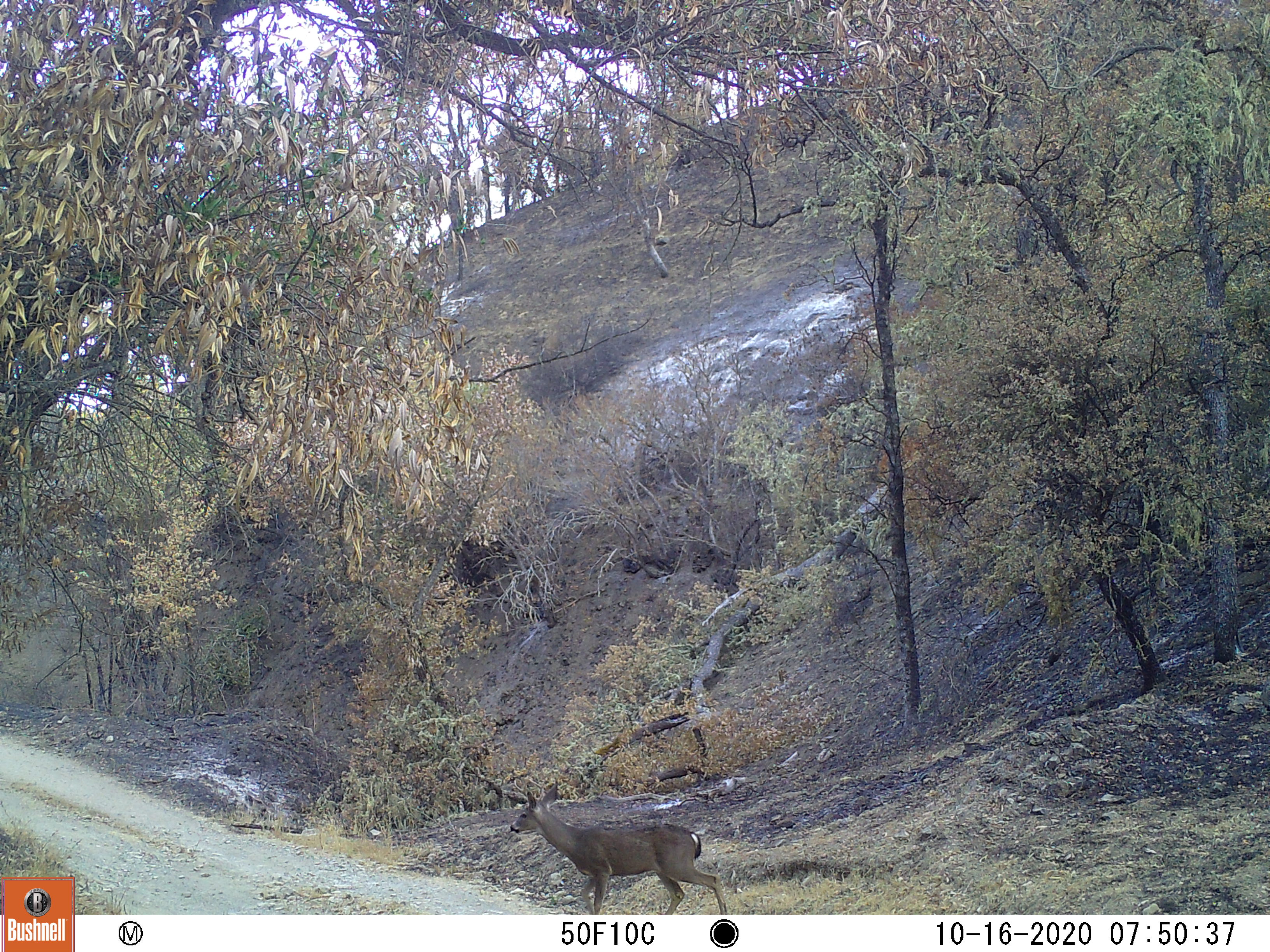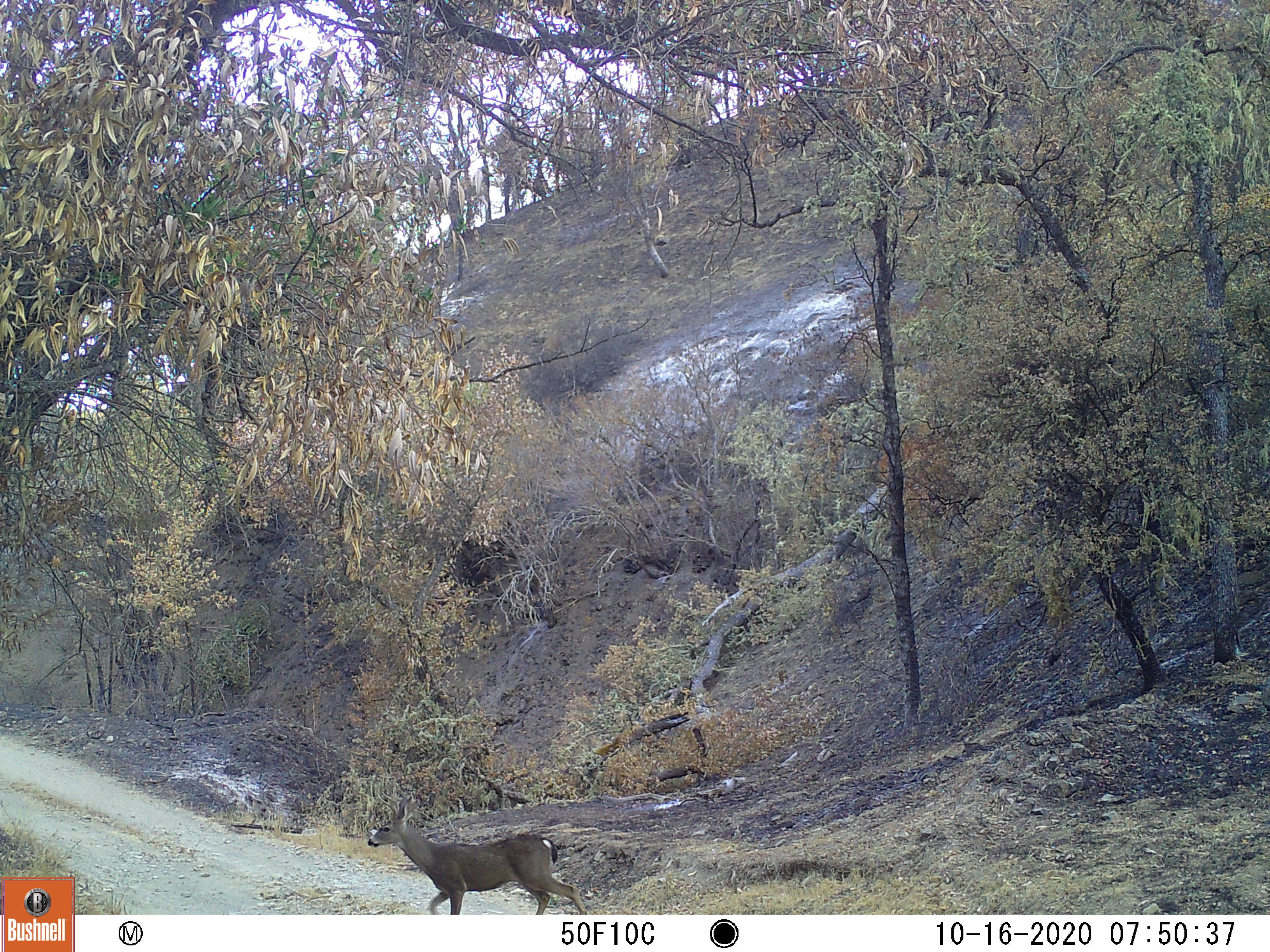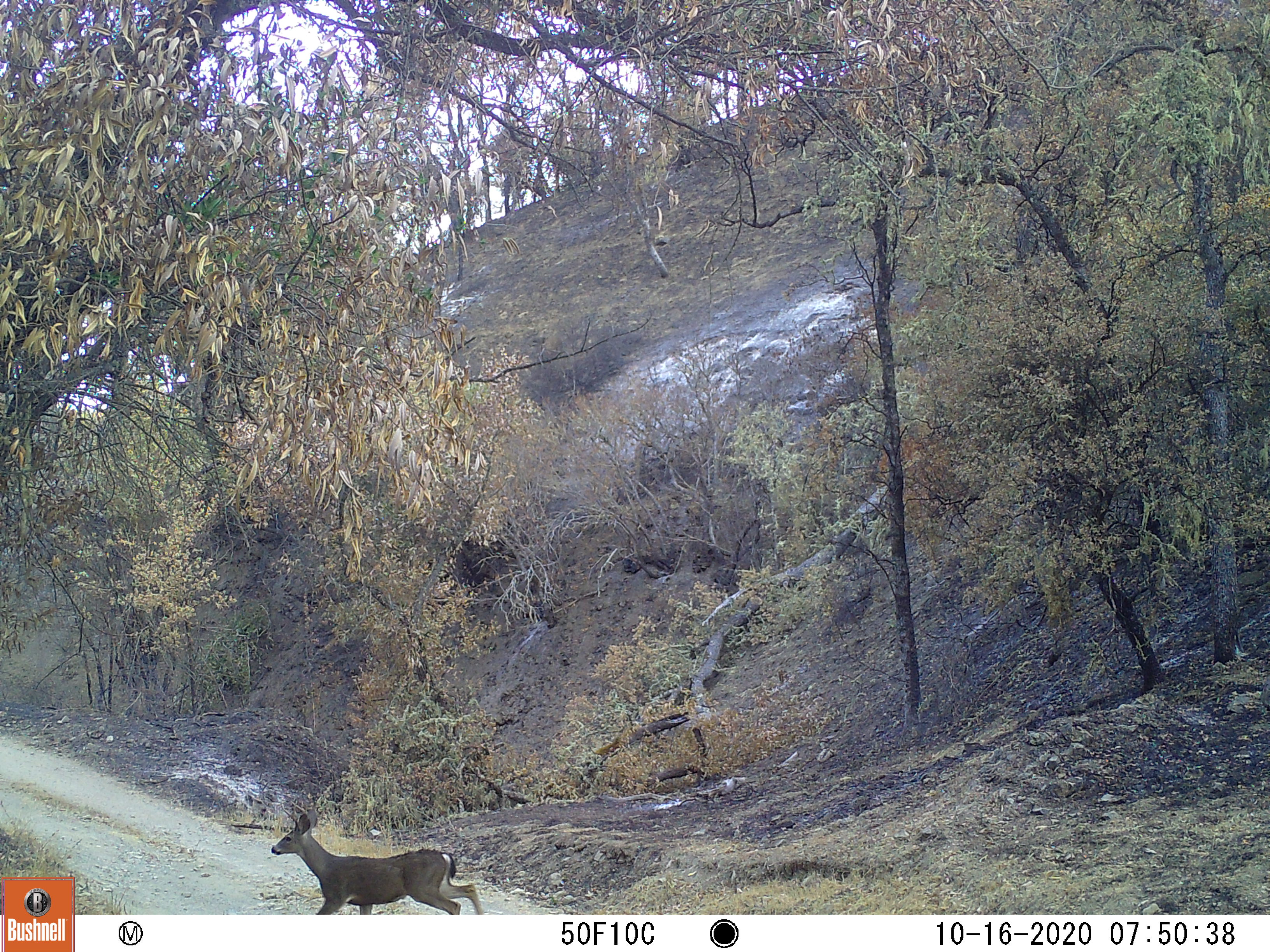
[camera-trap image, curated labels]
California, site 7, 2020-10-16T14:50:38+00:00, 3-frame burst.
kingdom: Animalia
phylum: Chordata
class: Mammalia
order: Artiodactyla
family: Cervidae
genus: Odocoileus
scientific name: Odocoileus hemionus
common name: mule deer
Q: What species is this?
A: Mule deer (Odocoileus hemionus).